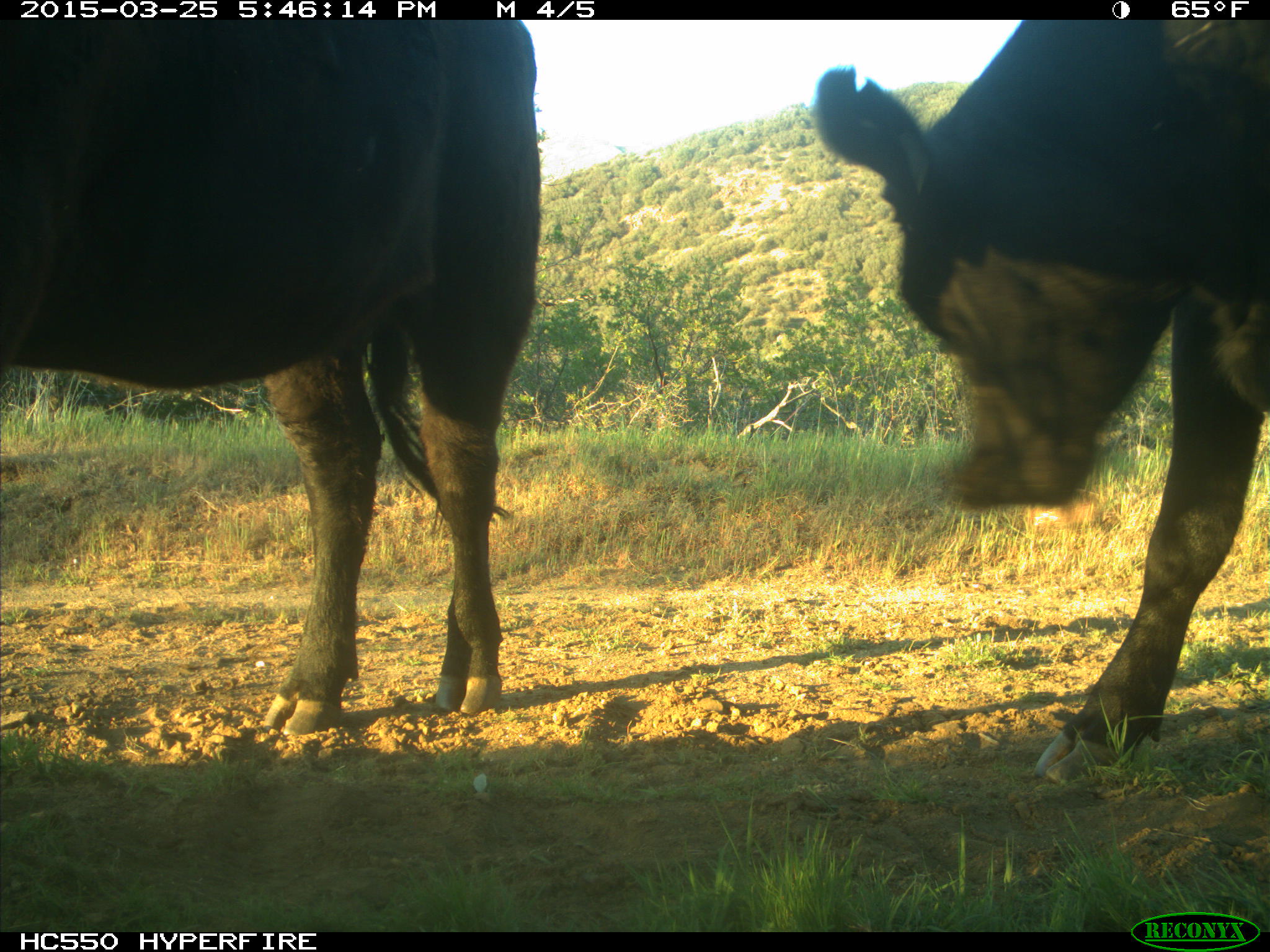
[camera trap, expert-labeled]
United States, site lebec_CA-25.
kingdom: Animalia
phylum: Chordata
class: Mammalia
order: Artiodactyla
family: Bovidae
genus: Bos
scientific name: Bos taurus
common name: domestic cow